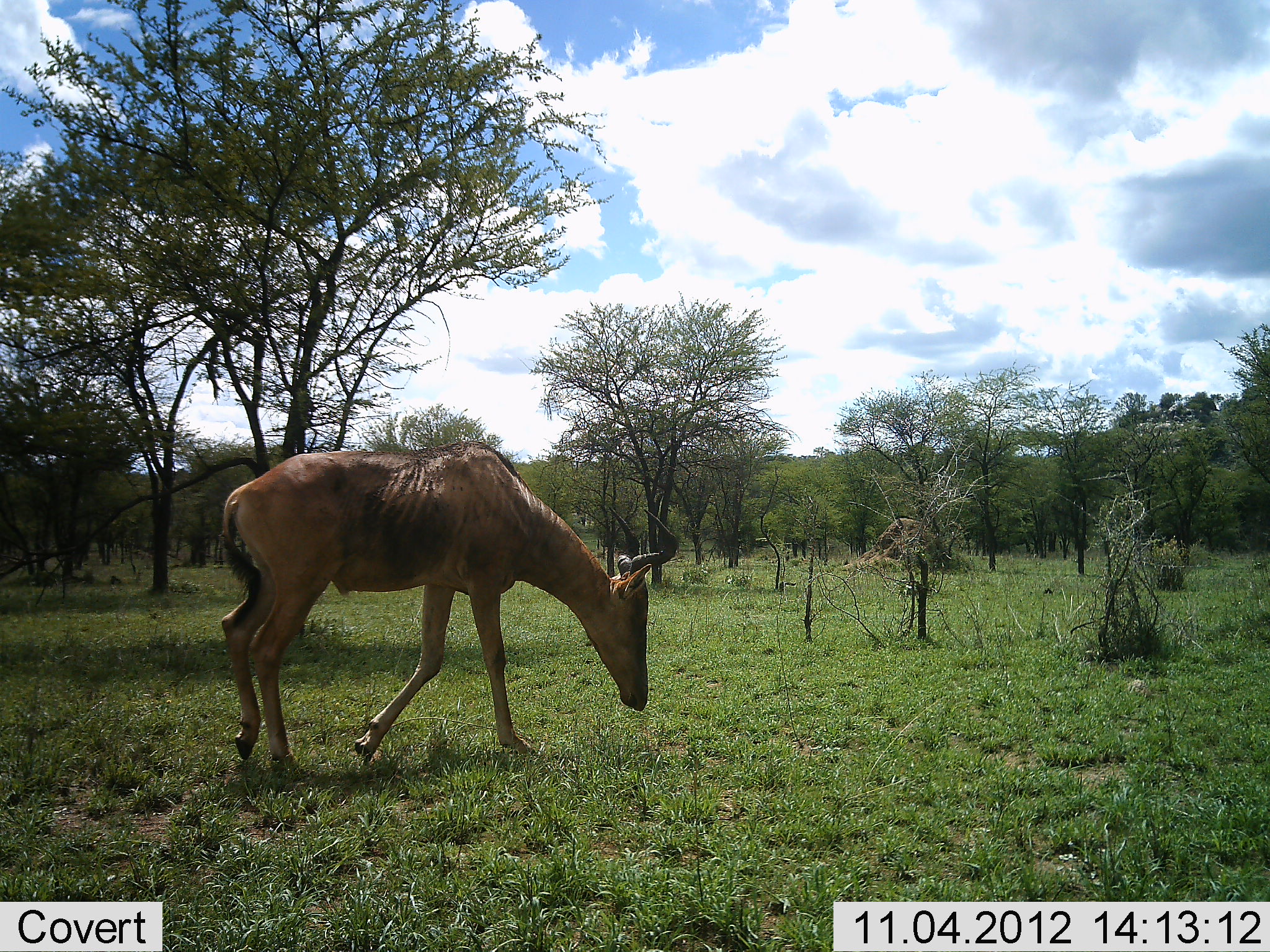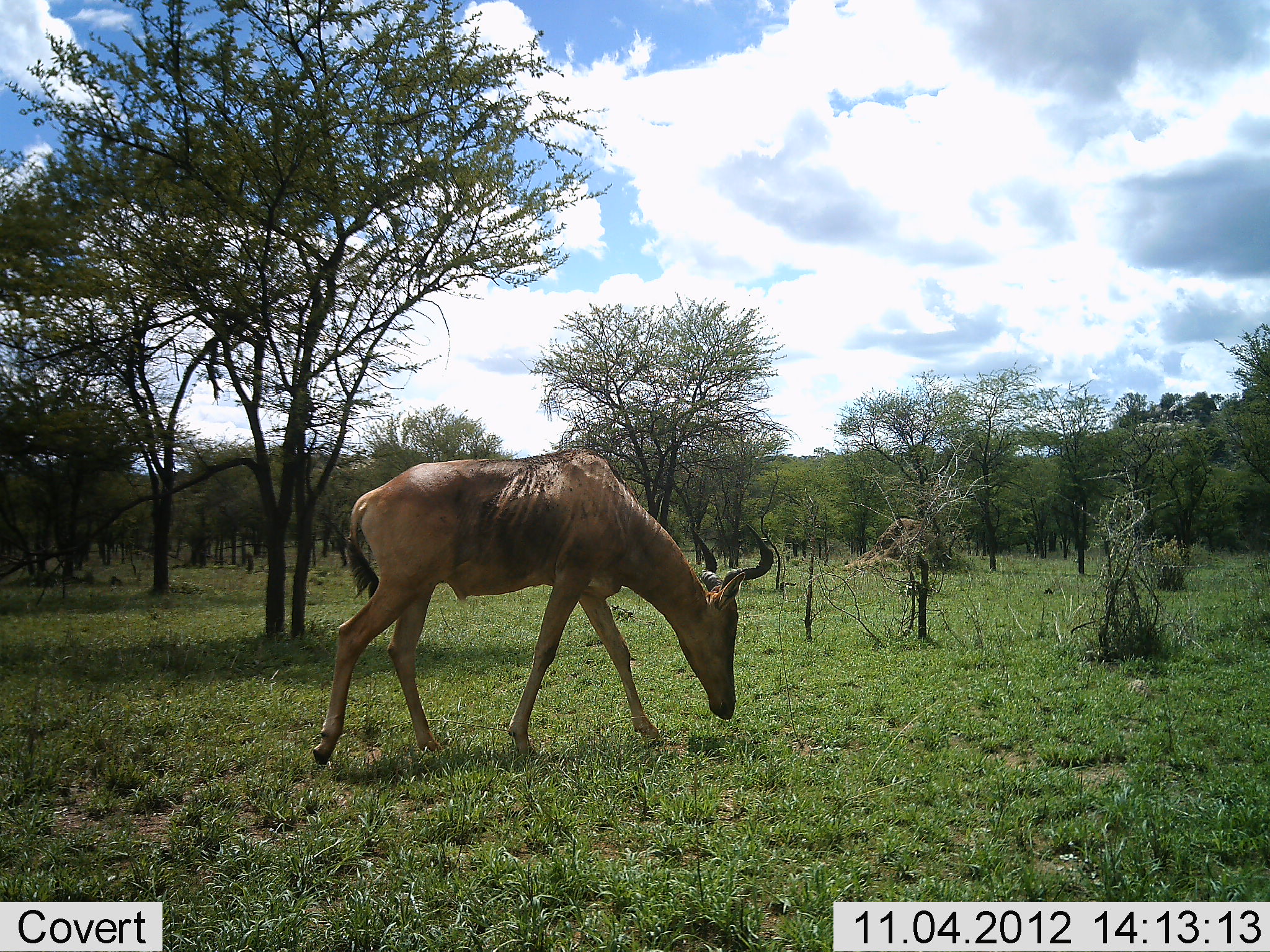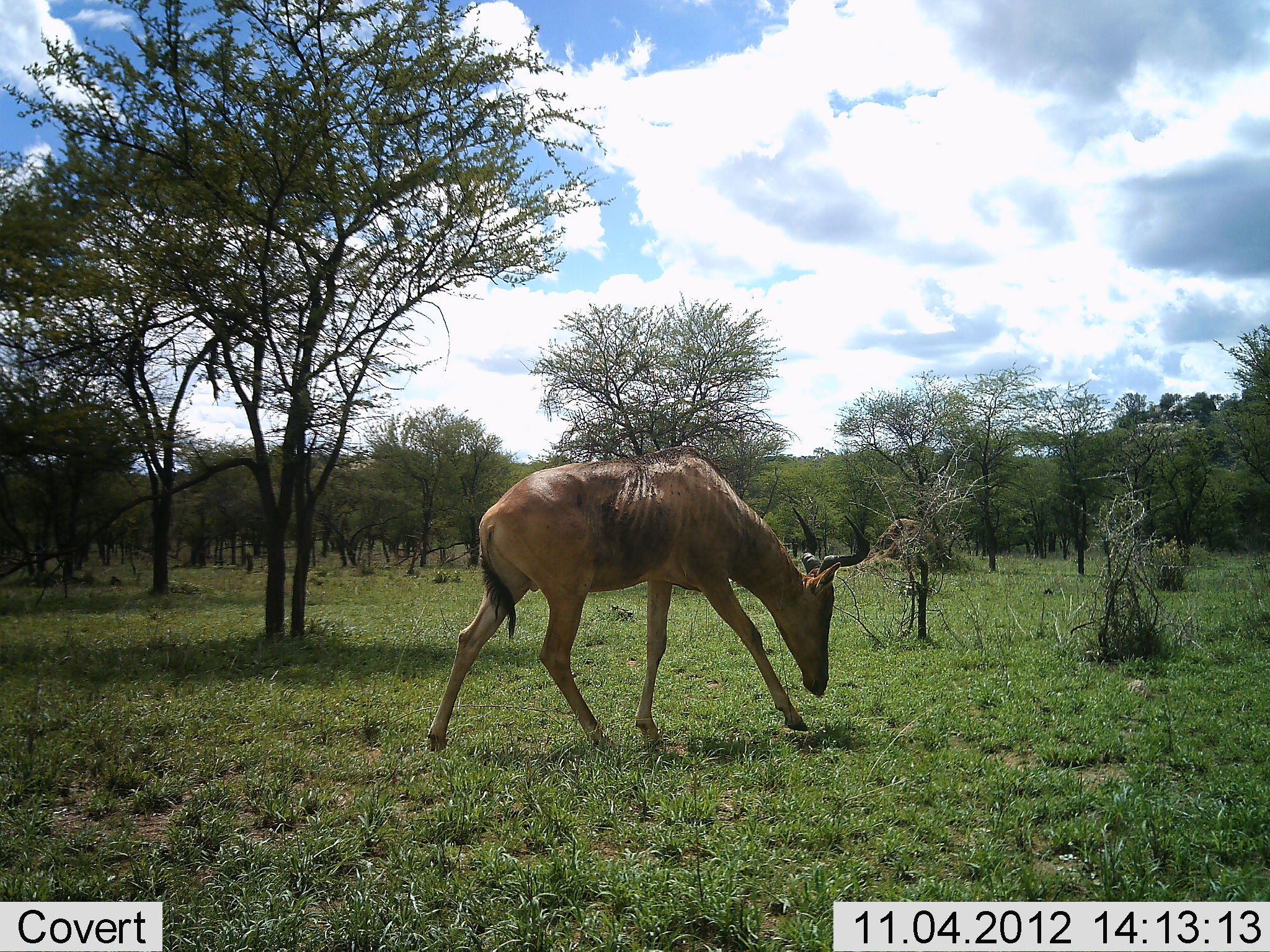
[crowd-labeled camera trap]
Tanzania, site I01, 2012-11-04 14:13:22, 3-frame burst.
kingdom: Animalia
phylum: Chordata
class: Mammalia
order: Artiodactyla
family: Bovidae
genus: Alcelaphus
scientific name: Alcelaphus buselaphus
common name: hartebeest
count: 1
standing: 0%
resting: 0%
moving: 80%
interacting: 0%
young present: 0%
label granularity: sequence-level